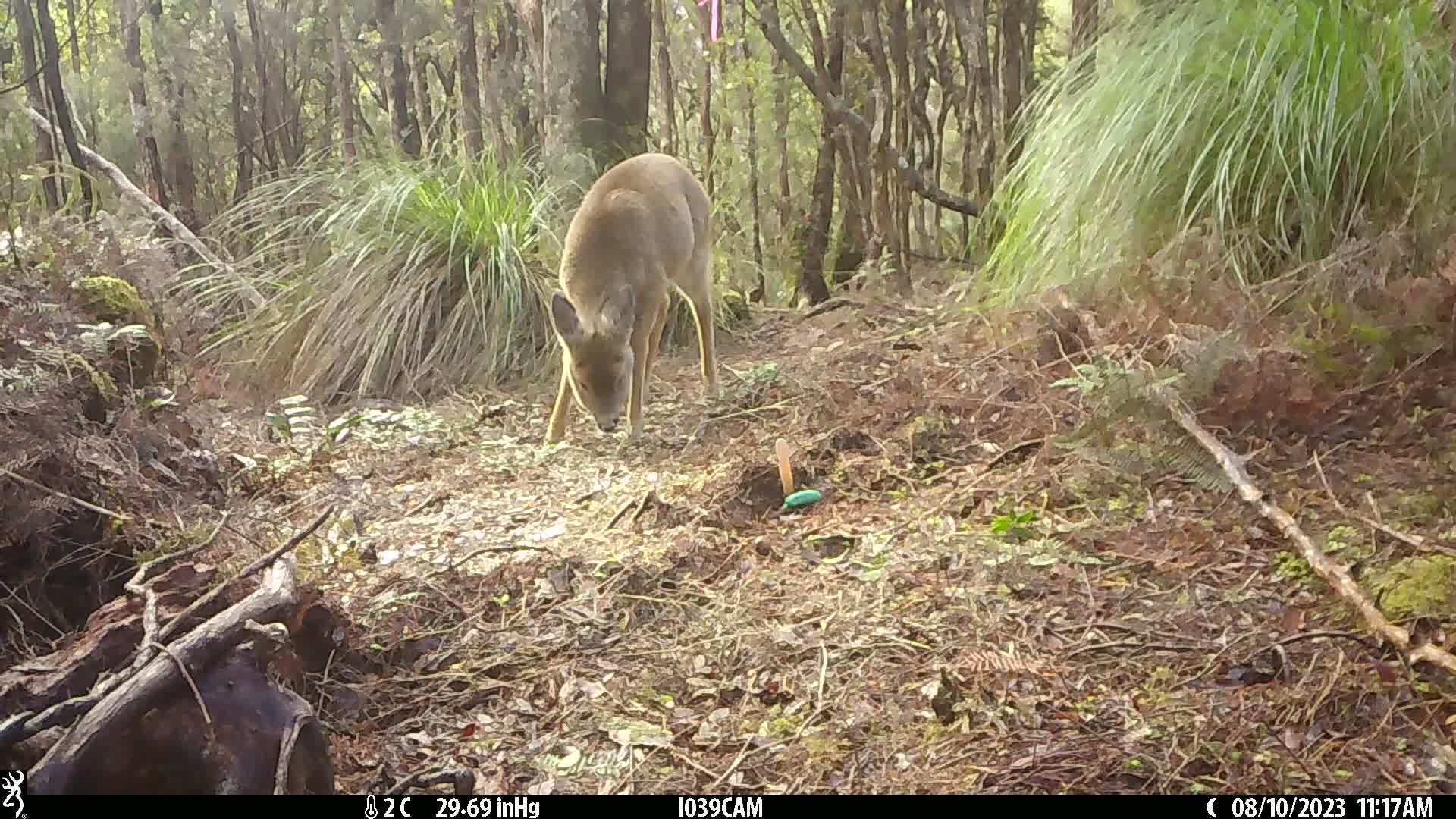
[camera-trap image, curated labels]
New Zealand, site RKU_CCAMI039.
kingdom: Animalia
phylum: Chordata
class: Mammalia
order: Artiodactyla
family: Cervidae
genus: Odocoileus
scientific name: Odocoileus virginianus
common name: white-tailed deer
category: white tailed deer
White tailed deer (white-tailed deer) (Odocoileus virginianus).